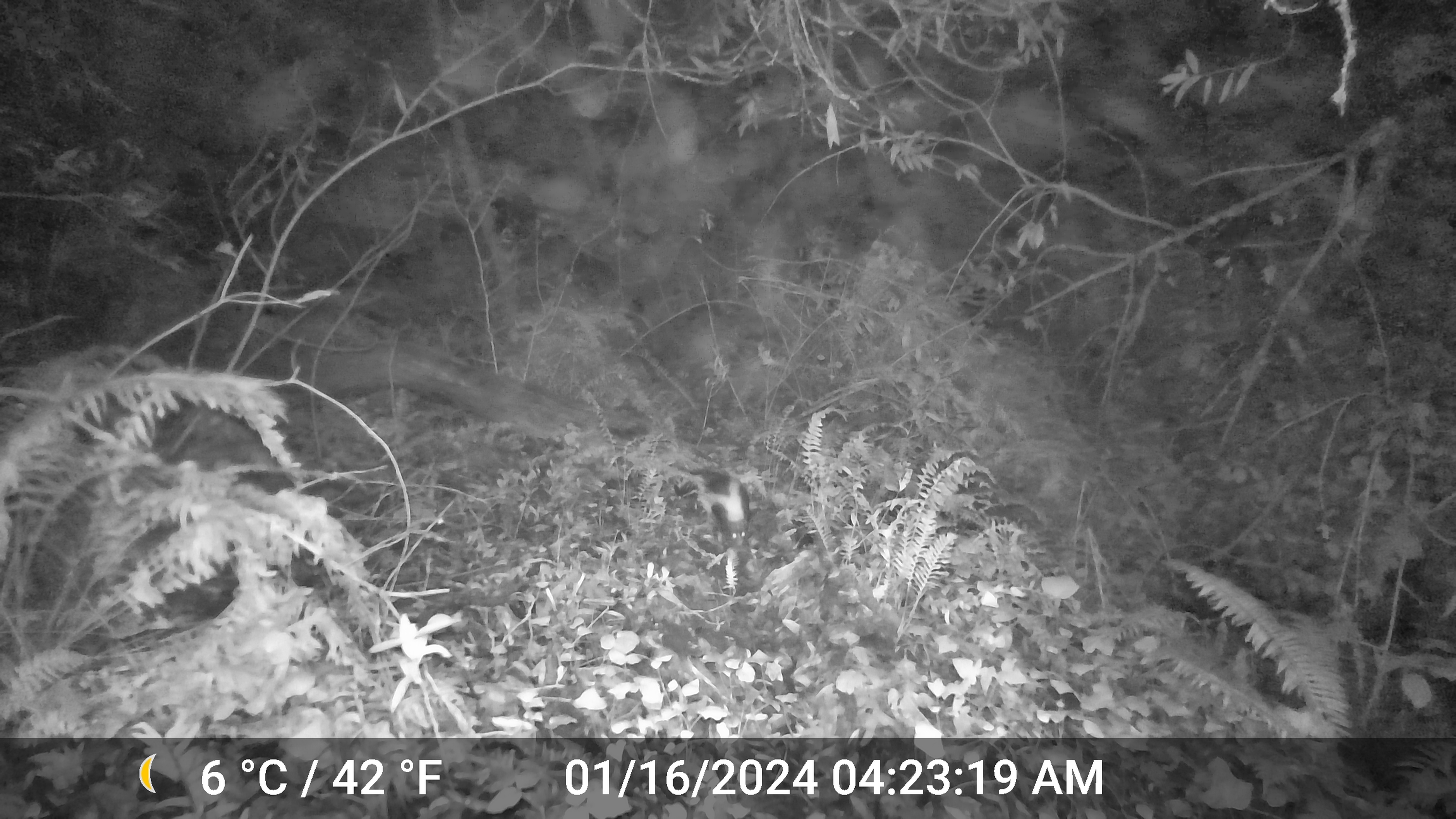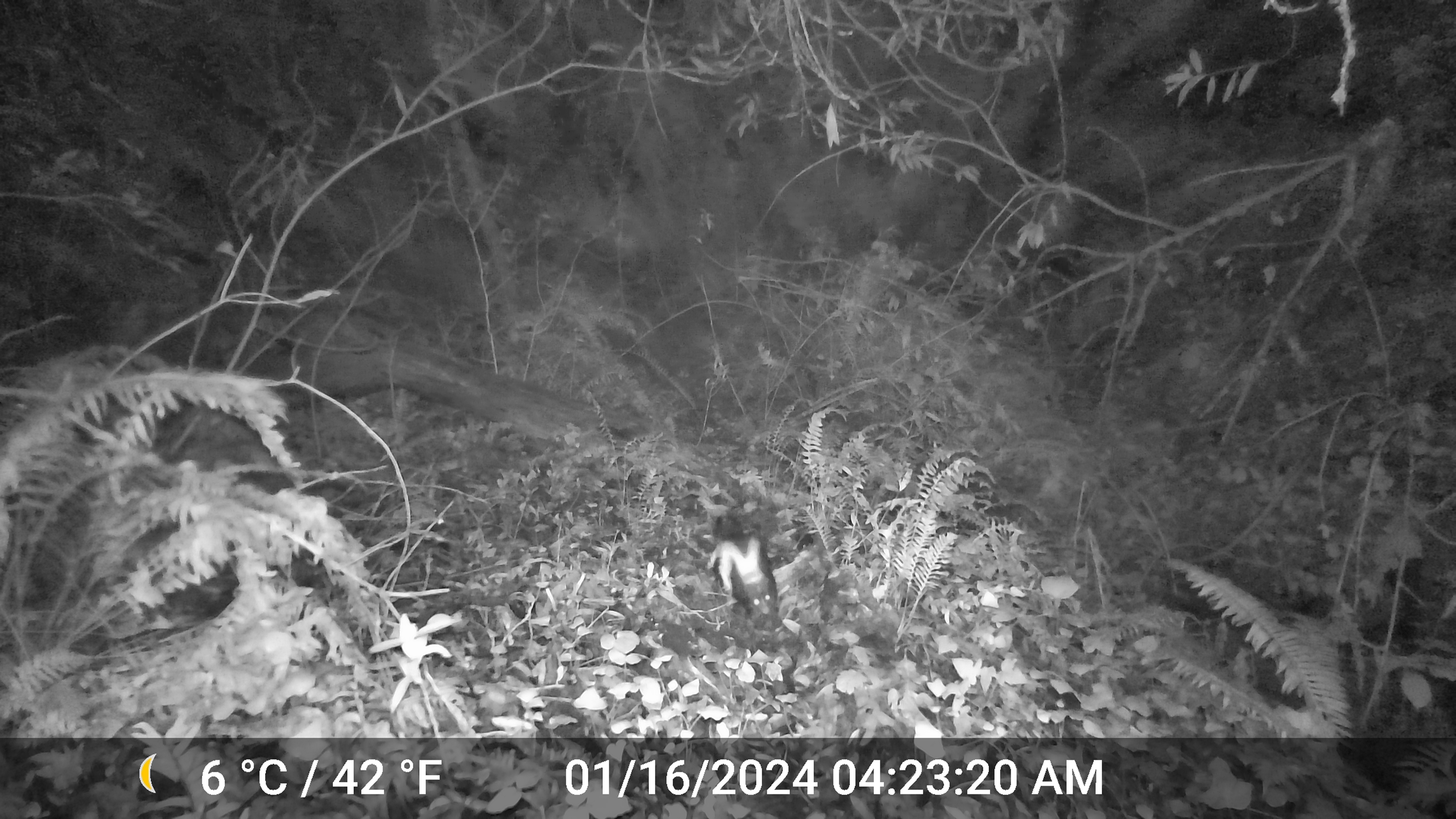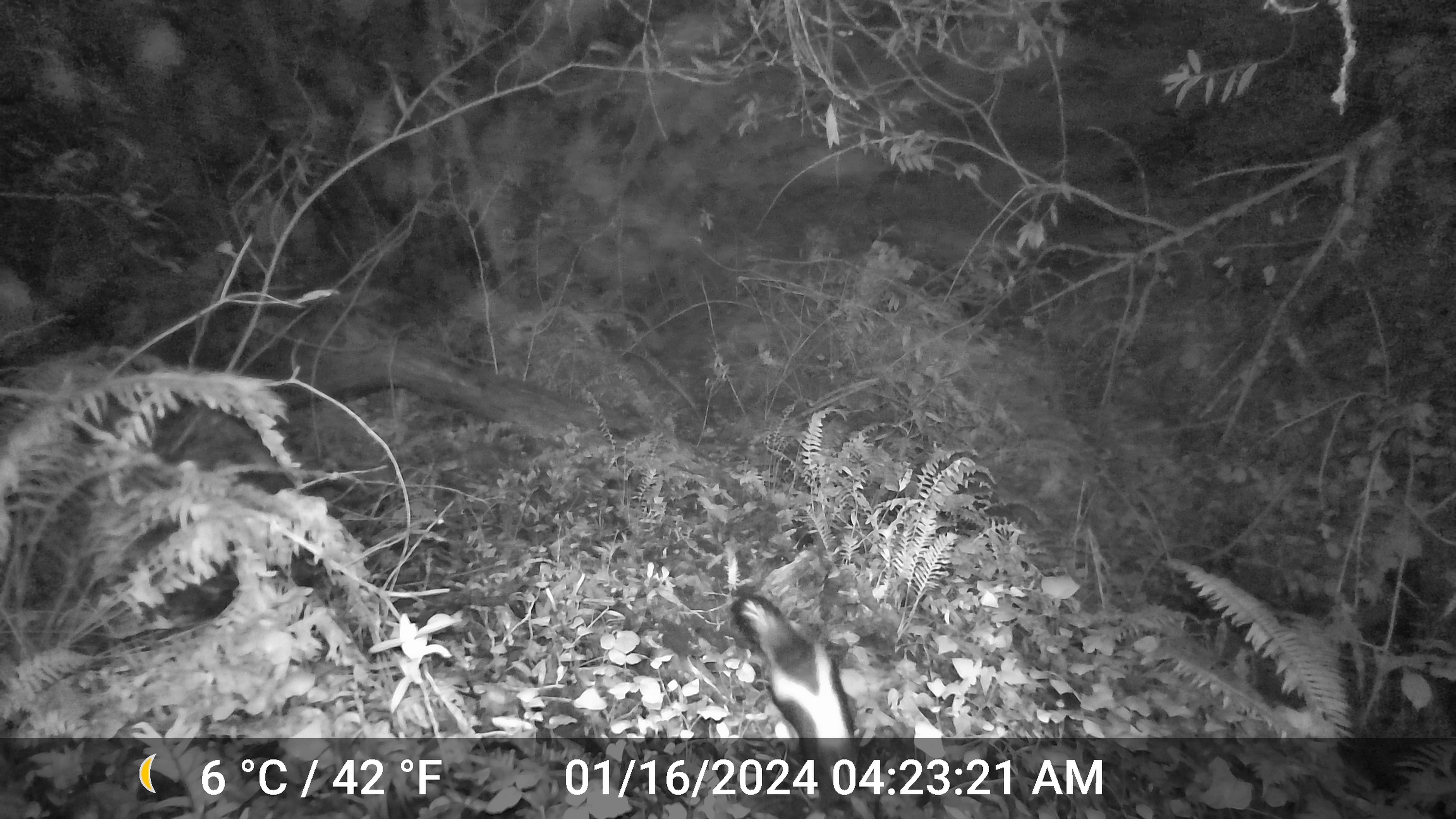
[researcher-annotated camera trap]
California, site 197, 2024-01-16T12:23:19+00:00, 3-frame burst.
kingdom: Animalia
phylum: Chordata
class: Mammalia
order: Carnivora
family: Mephitidae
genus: Mephitis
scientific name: Mephitis mephitis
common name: striped skunk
Striped skunk (Mephitis mephitis).